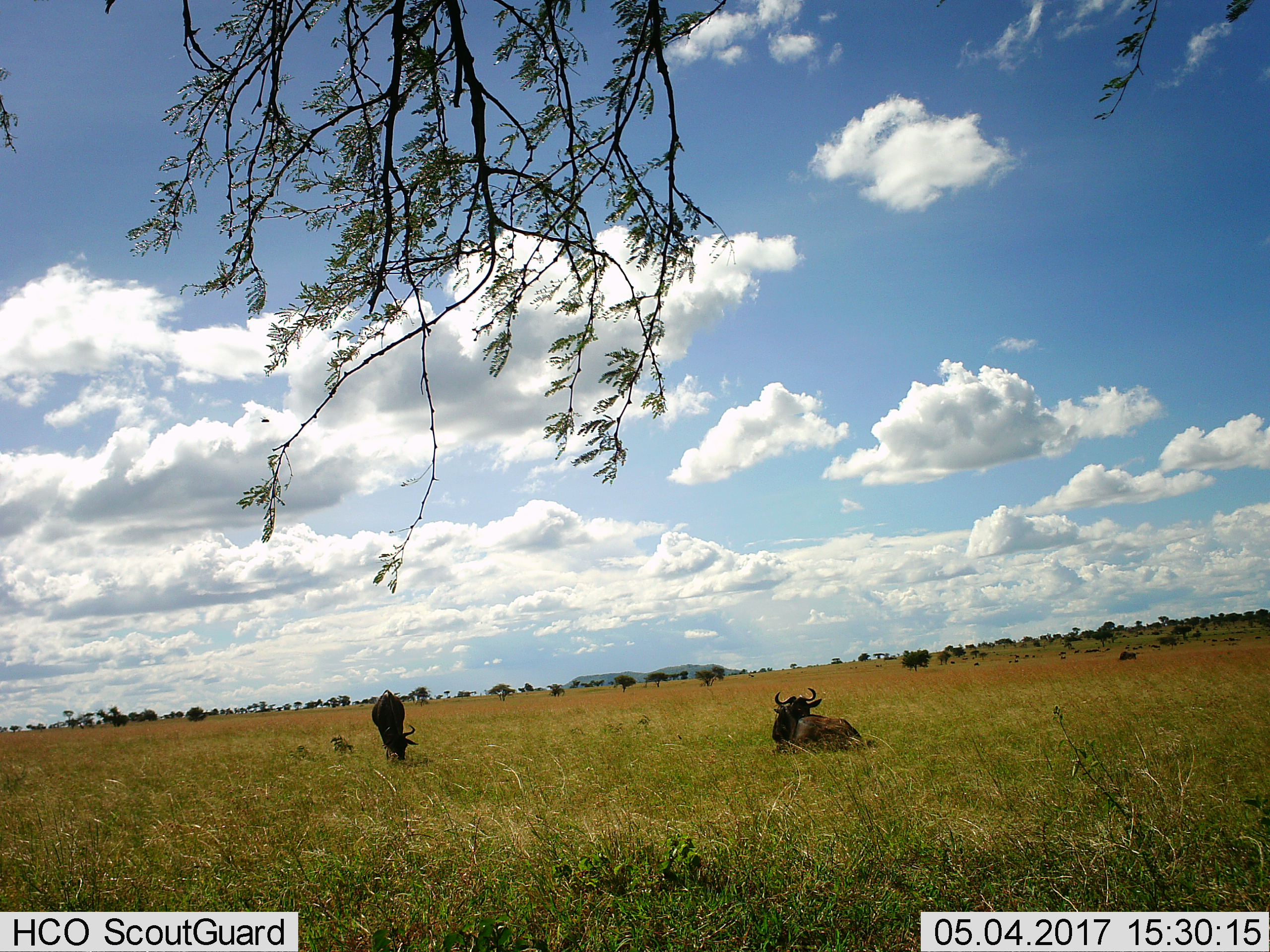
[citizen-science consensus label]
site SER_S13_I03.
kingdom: Animalia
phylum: Chordata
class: Mammalia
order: Artiodactyla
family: Bovidae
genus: Connochaetes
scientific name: Connochaetes taurinus taurinus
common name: blue wildebeest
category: wildebeestblue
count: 3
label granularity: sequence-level